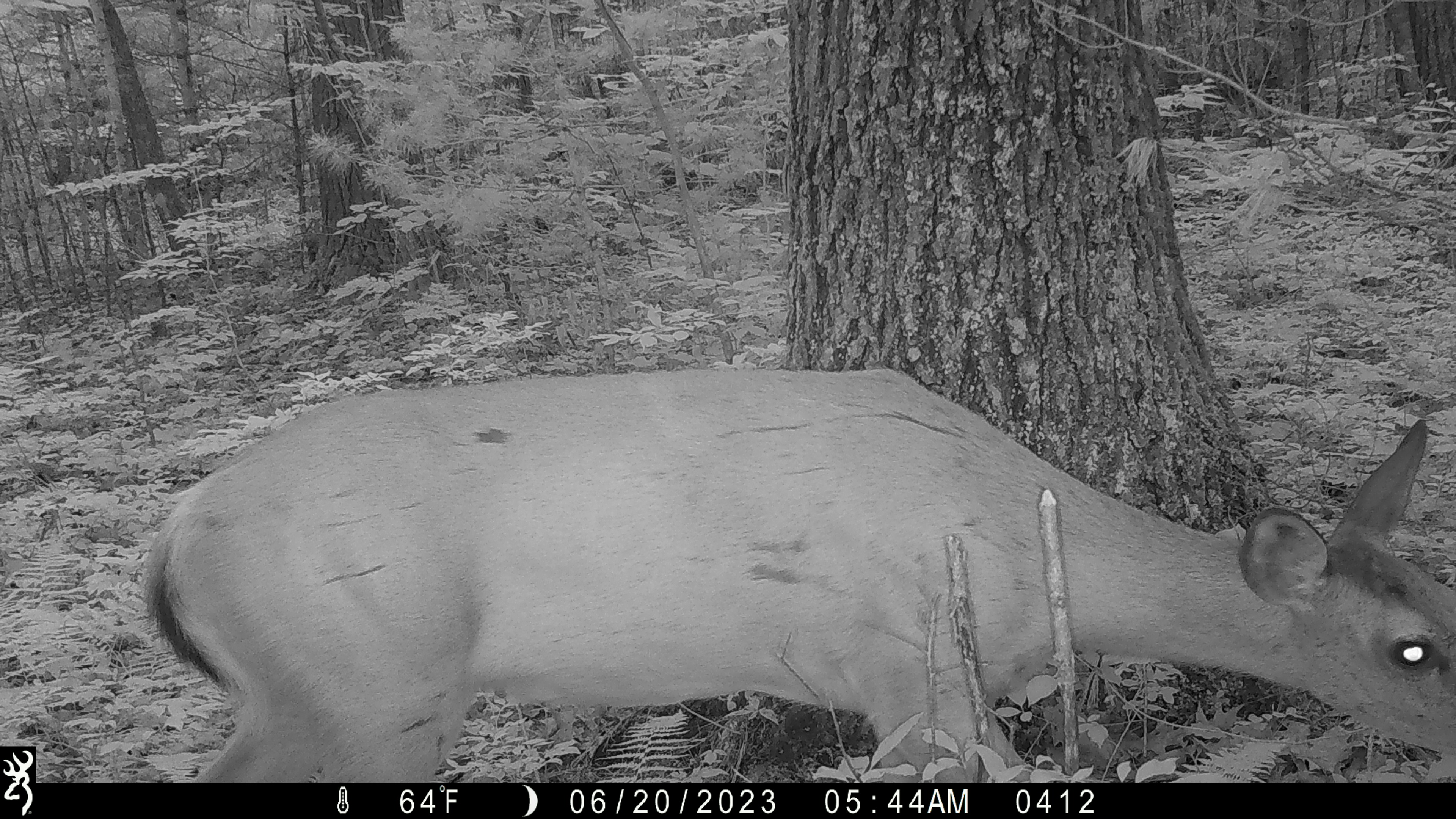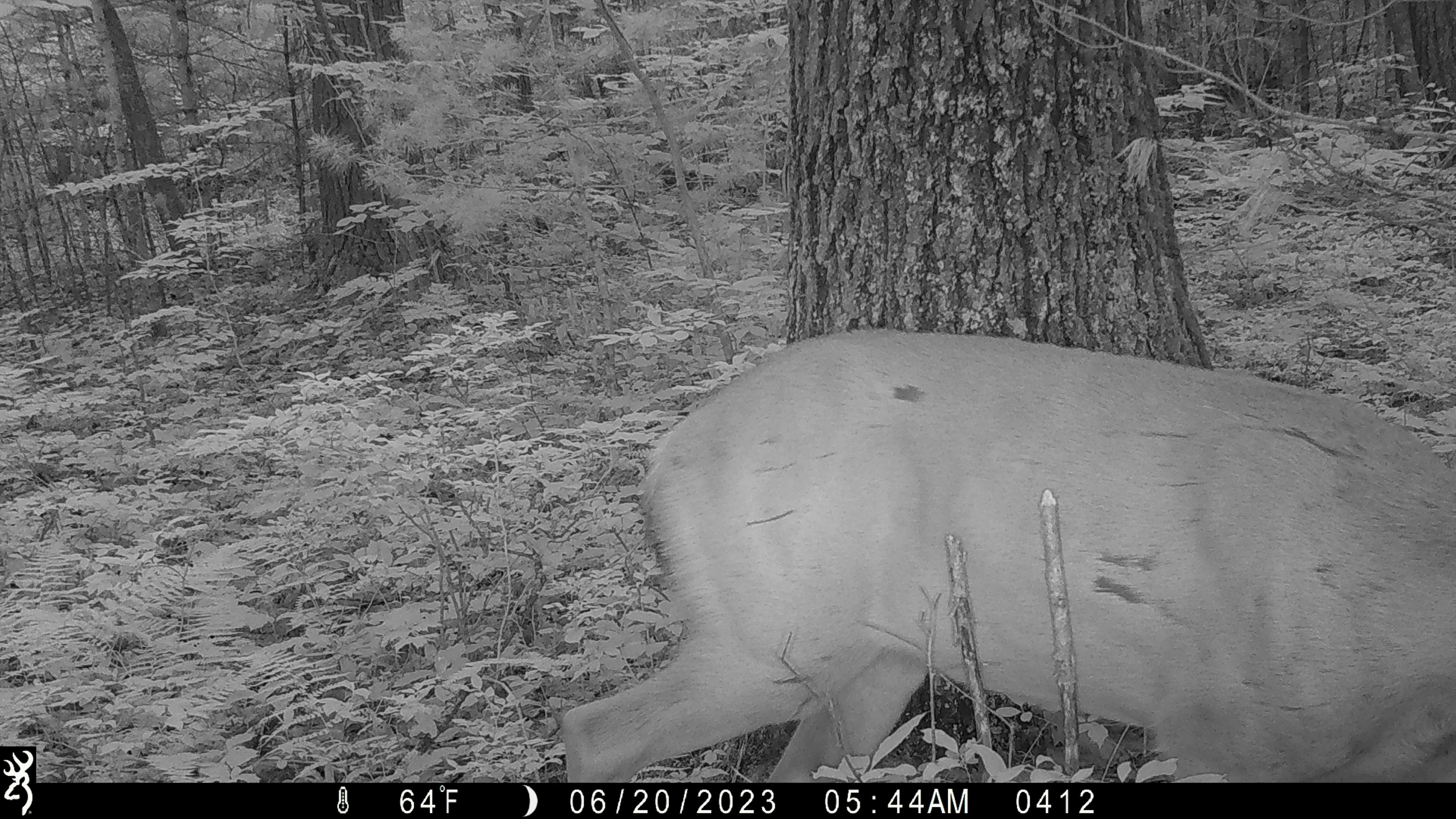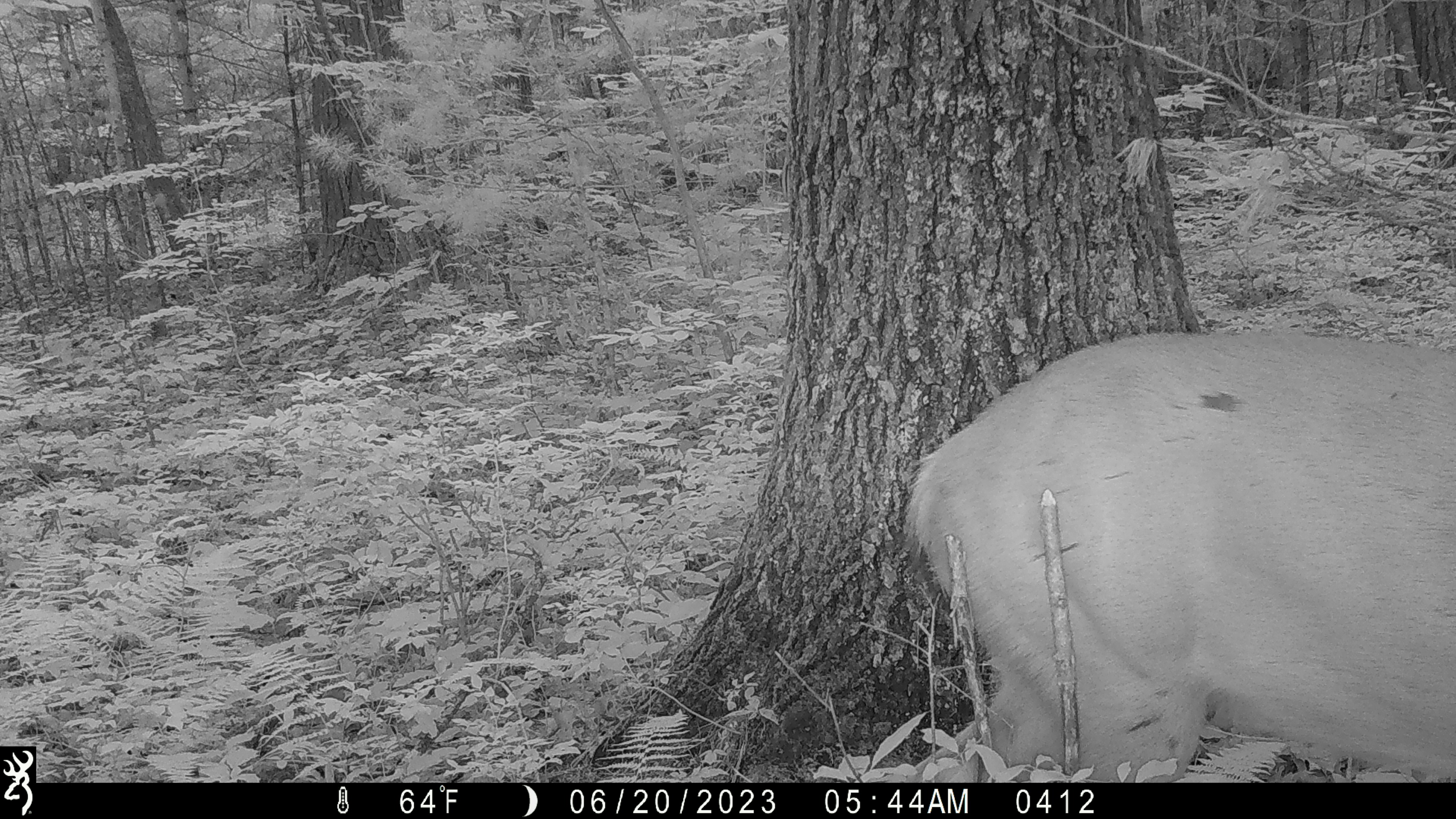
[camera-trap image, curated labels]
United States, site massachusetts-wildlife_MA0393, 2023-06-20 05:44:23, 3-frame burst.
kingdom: Animalia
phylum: Chordata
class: Mammalia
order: Artiodactyla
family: Cervidae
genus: Odocoileus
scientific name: Odocoileus virginianus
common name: white-tailed deer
White-tailed deer (Odocoileus virginianus).